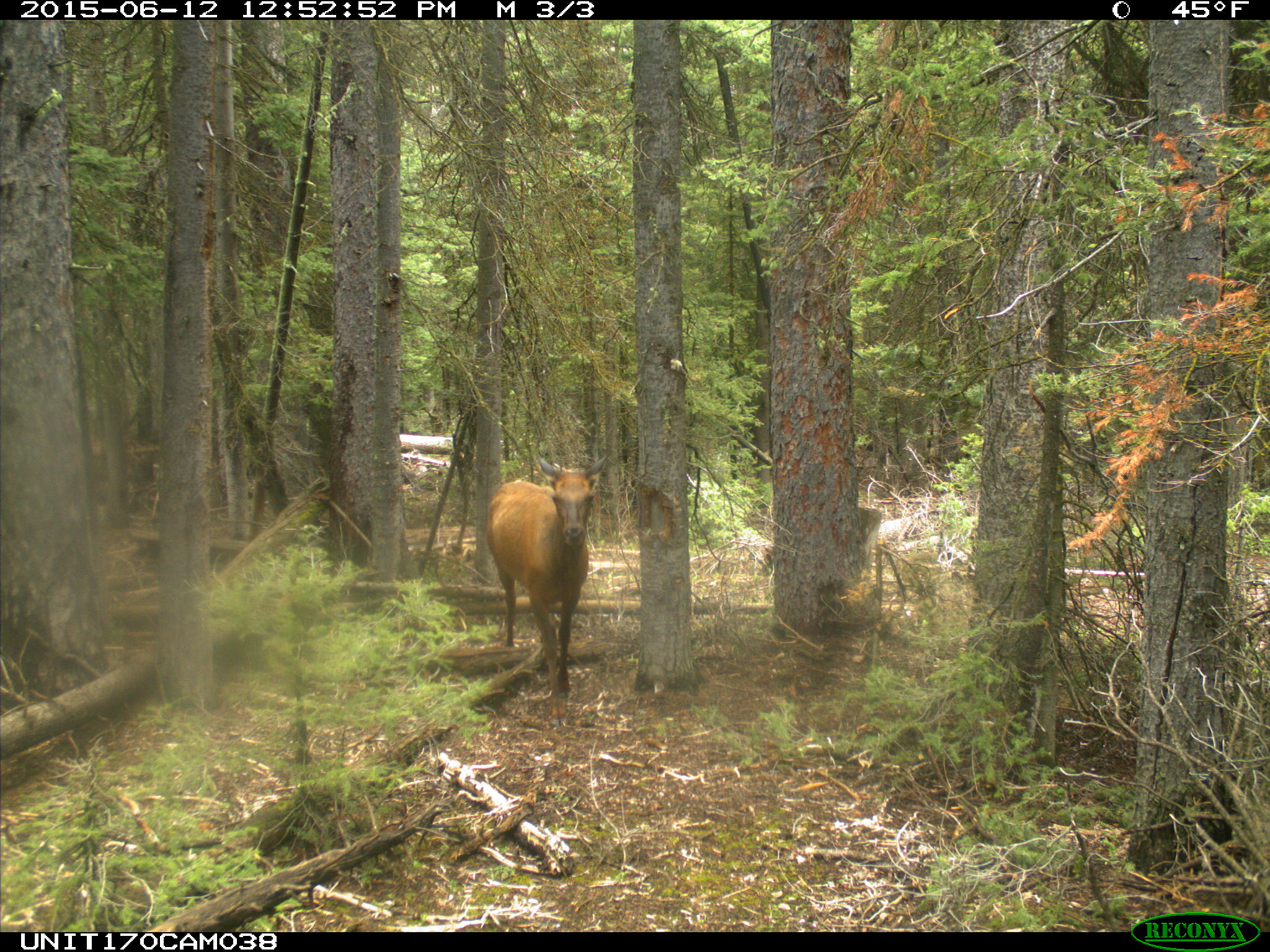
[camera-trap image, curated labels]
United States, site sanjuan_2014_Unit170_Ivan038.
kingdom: Animalia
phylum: Chordata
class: Mammalia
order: Artiodactyla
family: Cervidae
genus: Cervus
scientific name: Cervus elaphus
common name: red deer